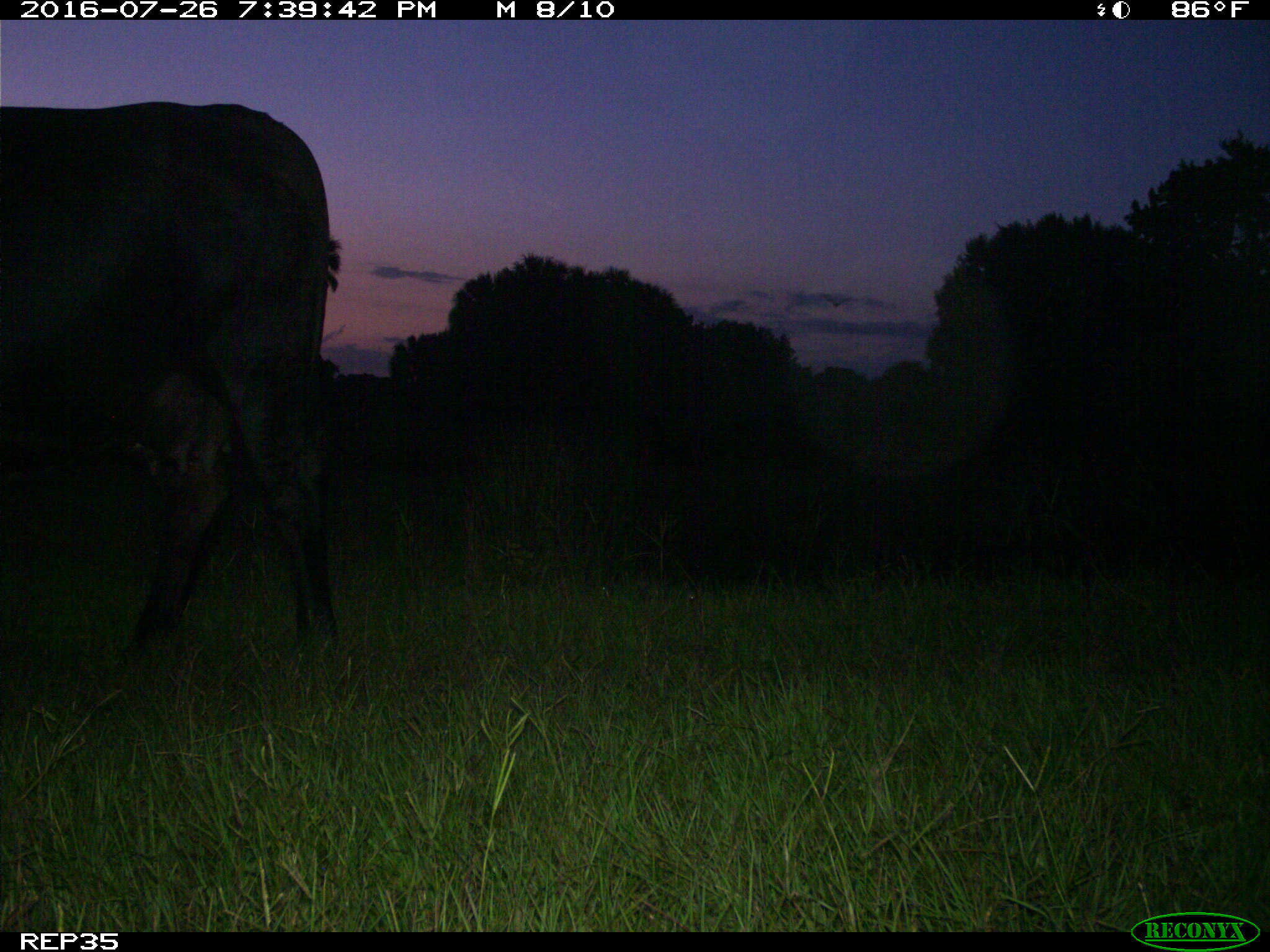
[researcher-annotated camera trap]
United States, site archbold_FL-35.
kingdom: Animalia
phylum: Chordata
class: Mammalia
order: Artiodactyla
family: Bovidae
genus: Bos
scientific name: Bos taurus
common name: domestic cow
Bos taurus (domestic cow).